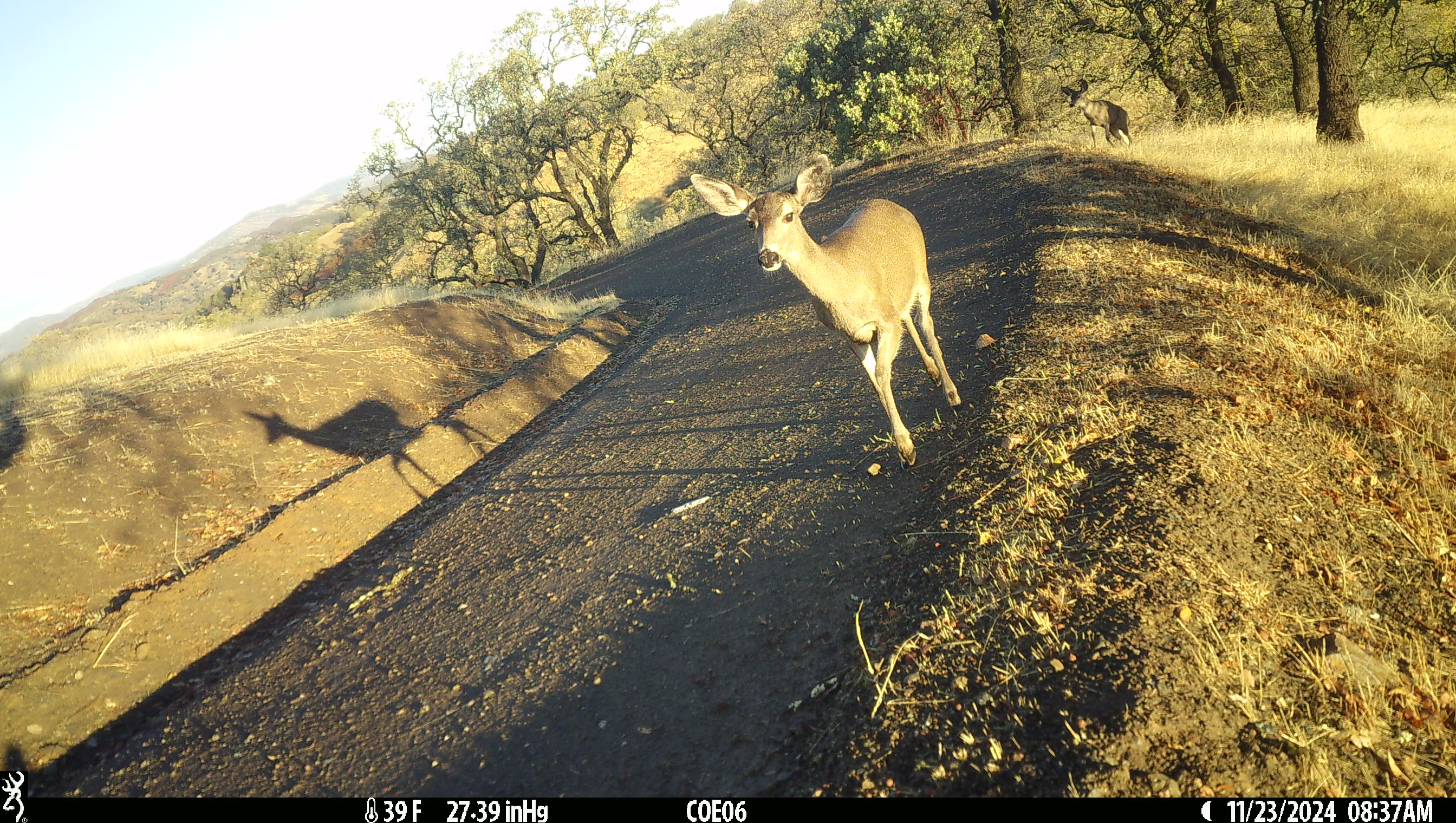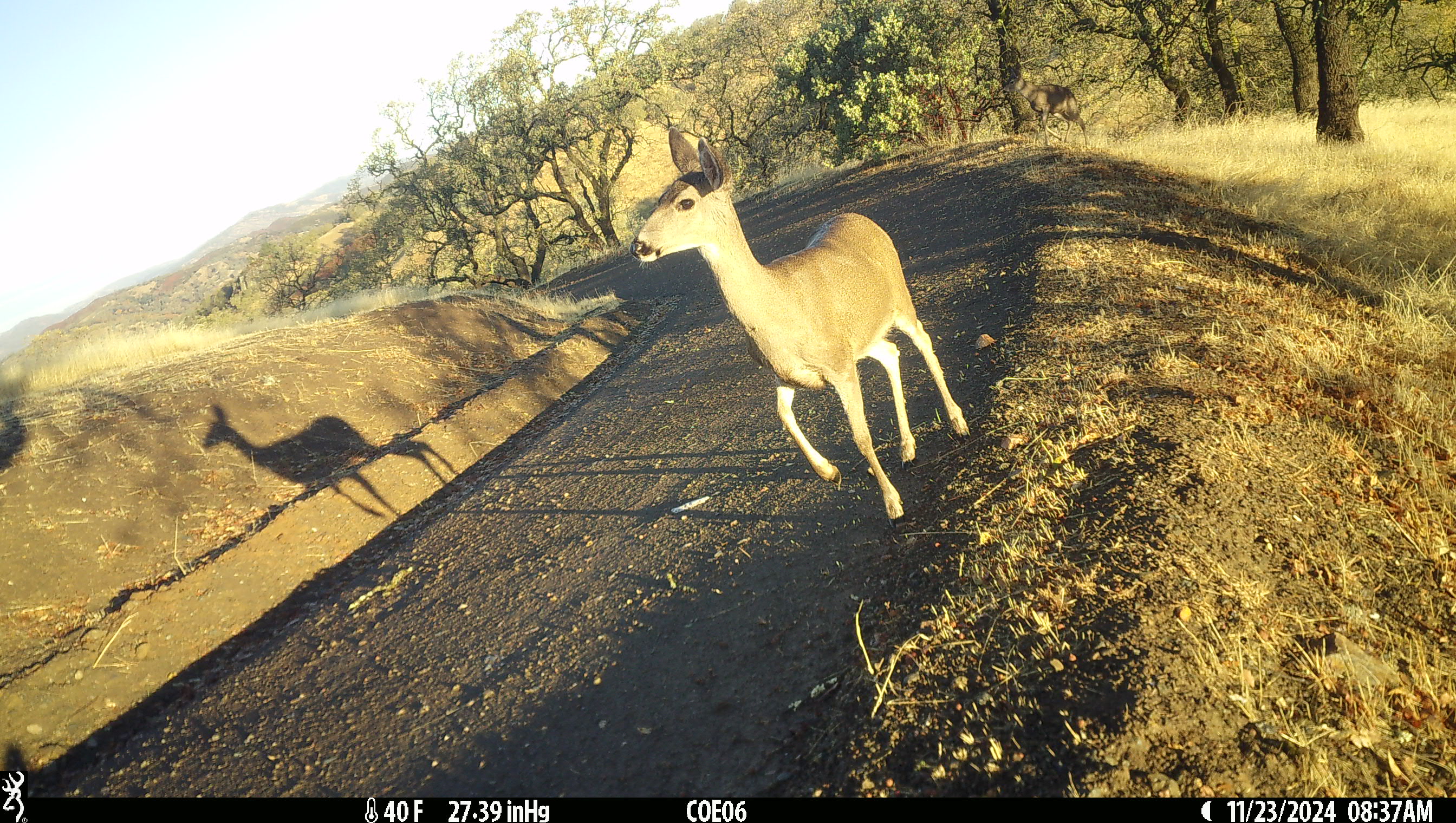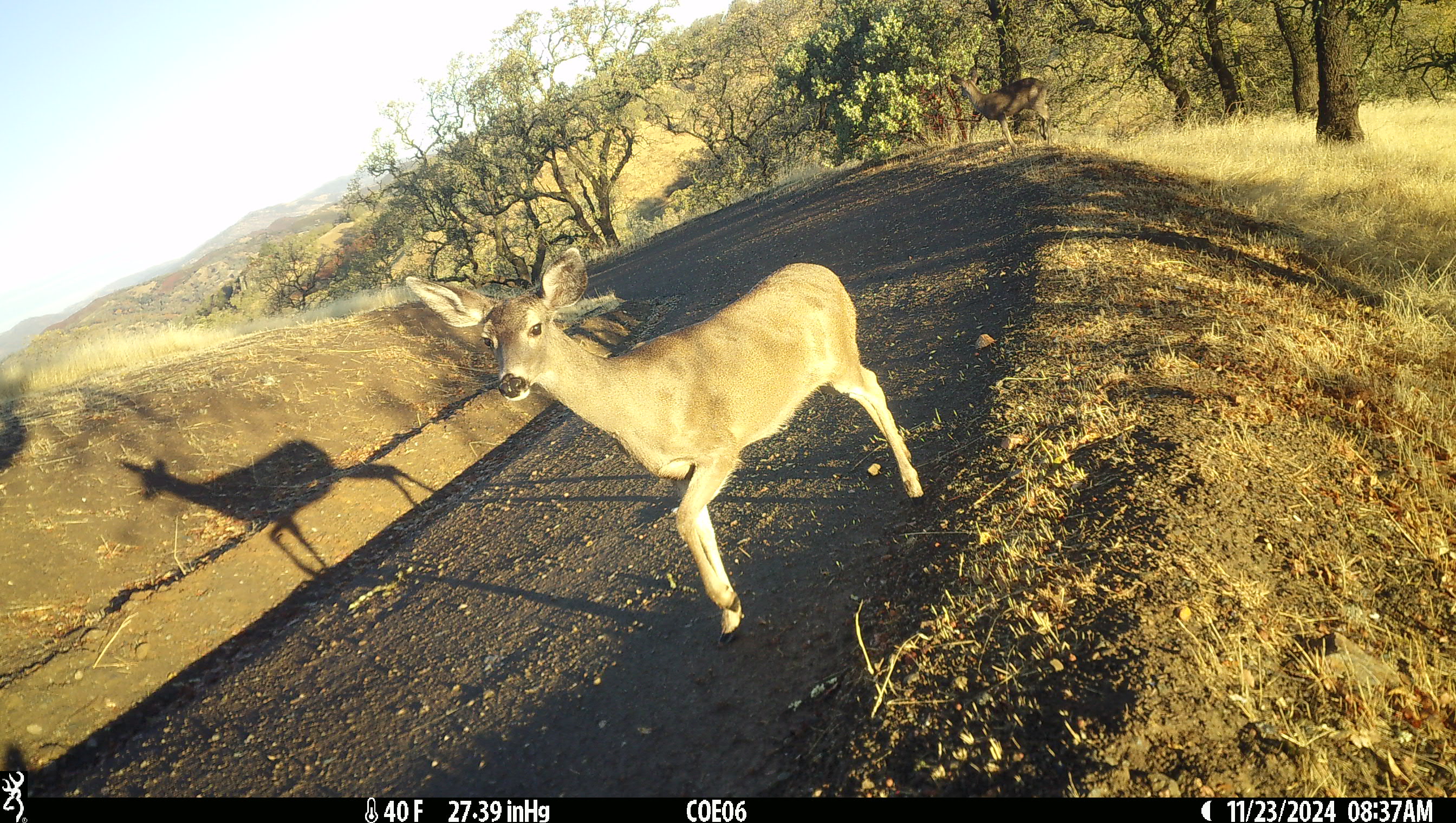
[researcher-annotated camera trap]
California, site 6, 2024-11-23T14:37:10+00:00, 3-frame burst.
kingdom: Animalia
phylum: Chordata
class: Mammalia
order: Artiodactyla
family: Cervidae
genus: Odocoileus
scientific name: Odocoileus hemionus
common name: mule deer